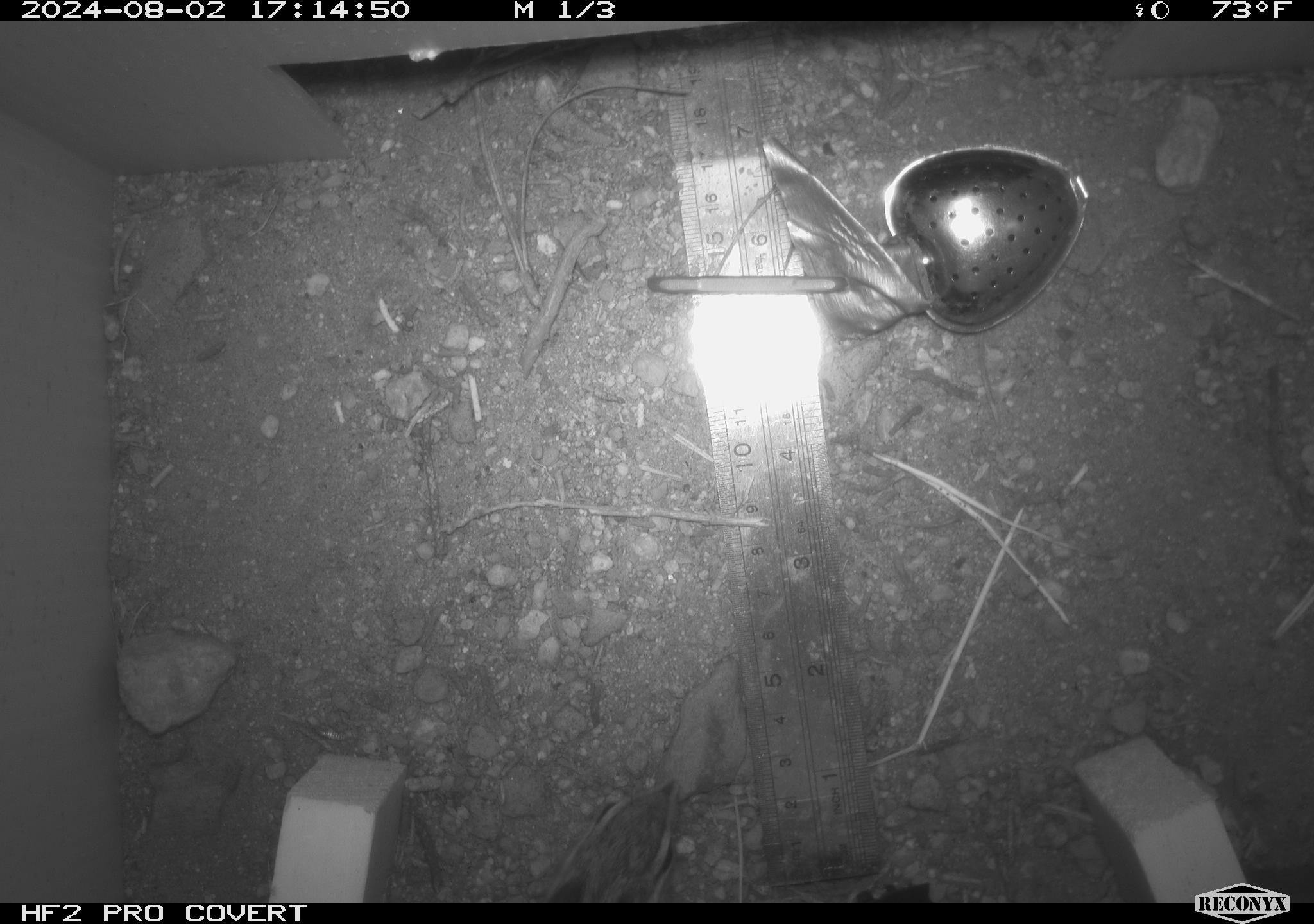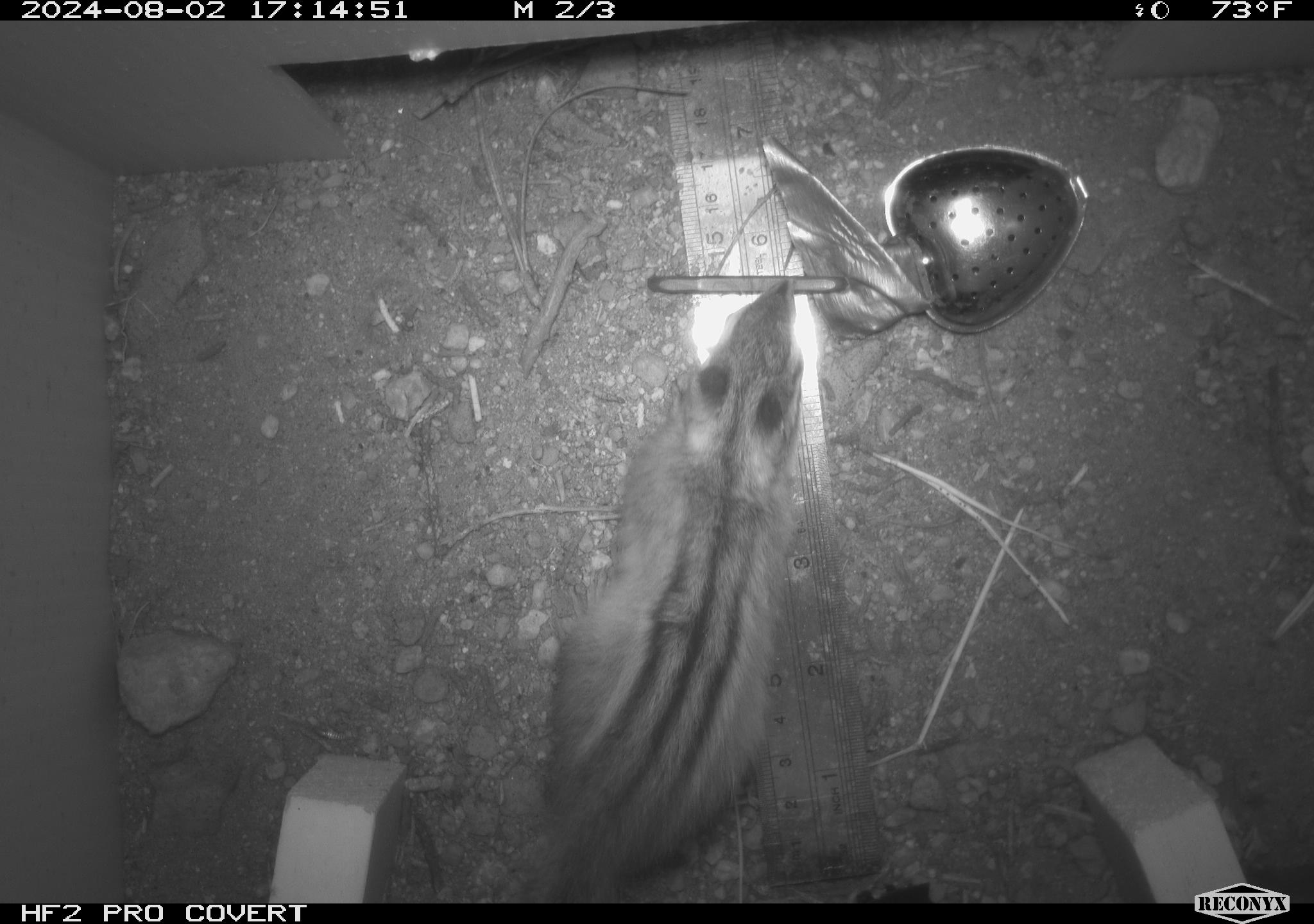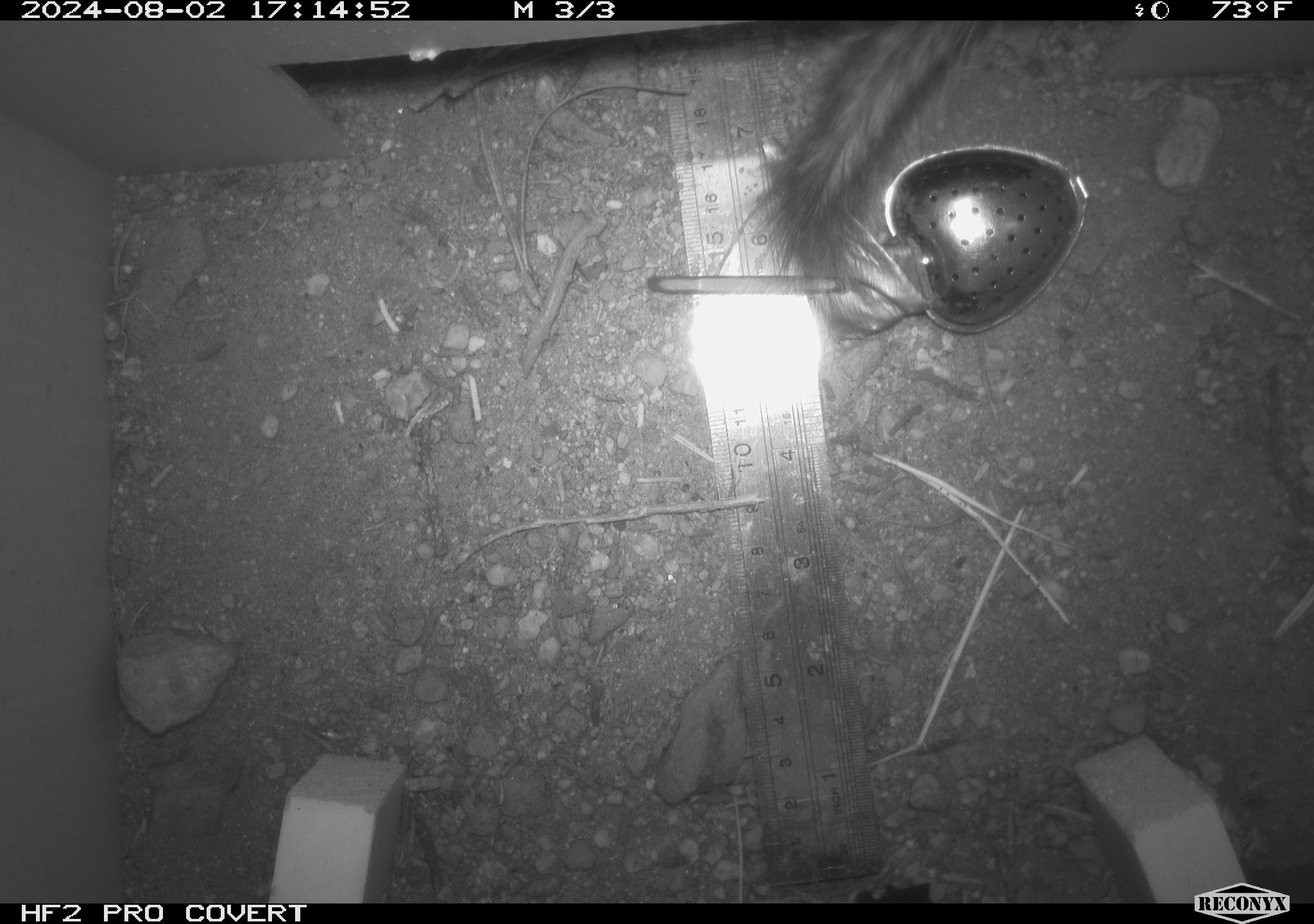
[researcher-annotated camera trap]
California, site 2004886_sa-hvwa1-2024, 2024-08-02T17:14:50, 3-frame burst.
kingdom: Animalia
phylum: Chordata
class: Mammalia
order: Rodentia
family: Sciuridae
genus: Neotamias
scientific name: Neotamias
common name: western chipmunks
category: neotamias species